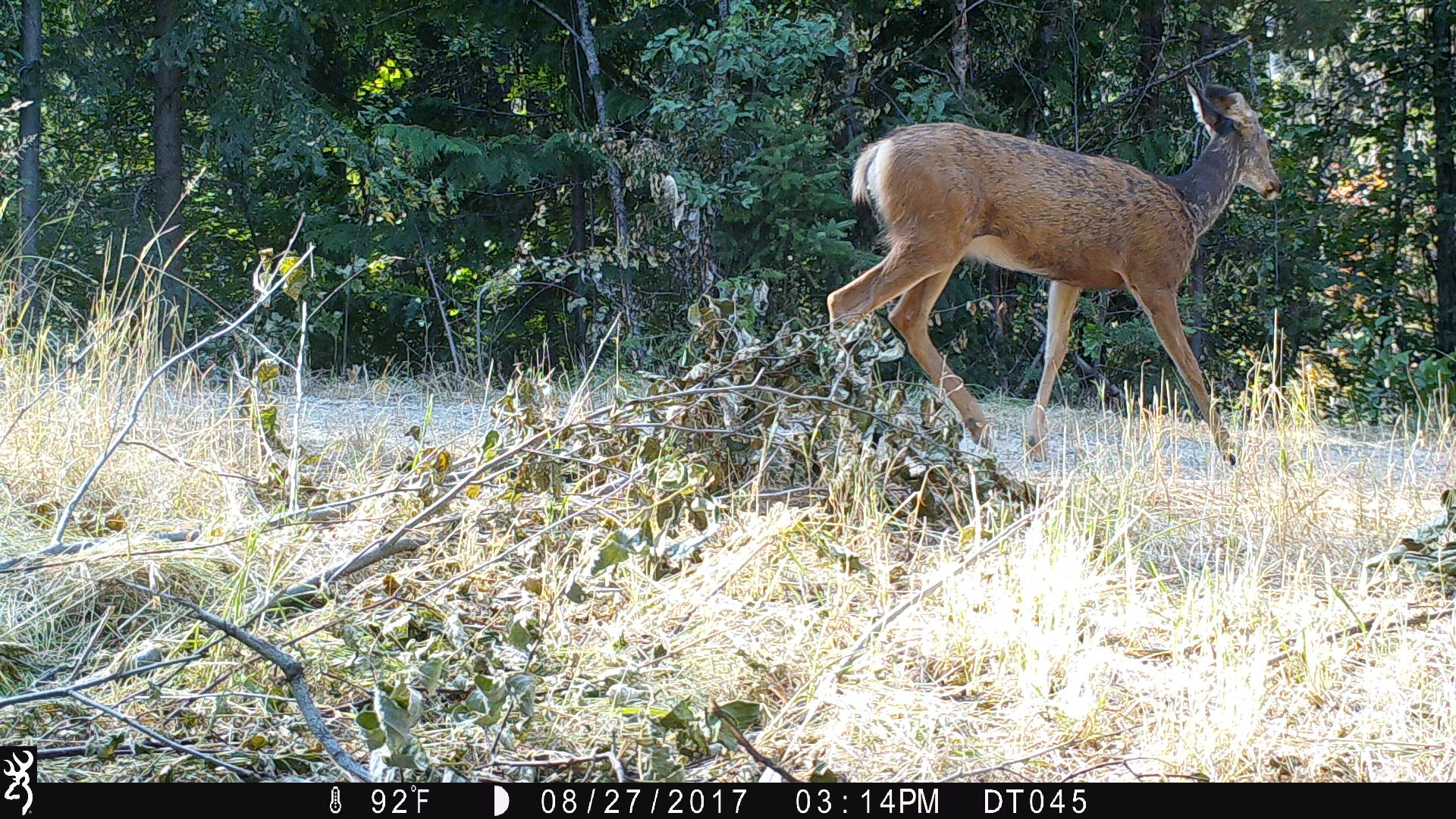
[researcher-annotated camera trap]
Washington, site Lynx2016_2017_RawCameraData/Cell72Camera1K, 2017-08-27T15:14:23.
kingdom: Animalia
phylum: Chordata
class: Mammalia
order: Artiodactyla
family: Cervidae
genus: Odocoileus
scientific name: Odocoileus hemionus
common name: mule deer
Odocoileus hemionus (mule deer). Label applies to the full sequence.